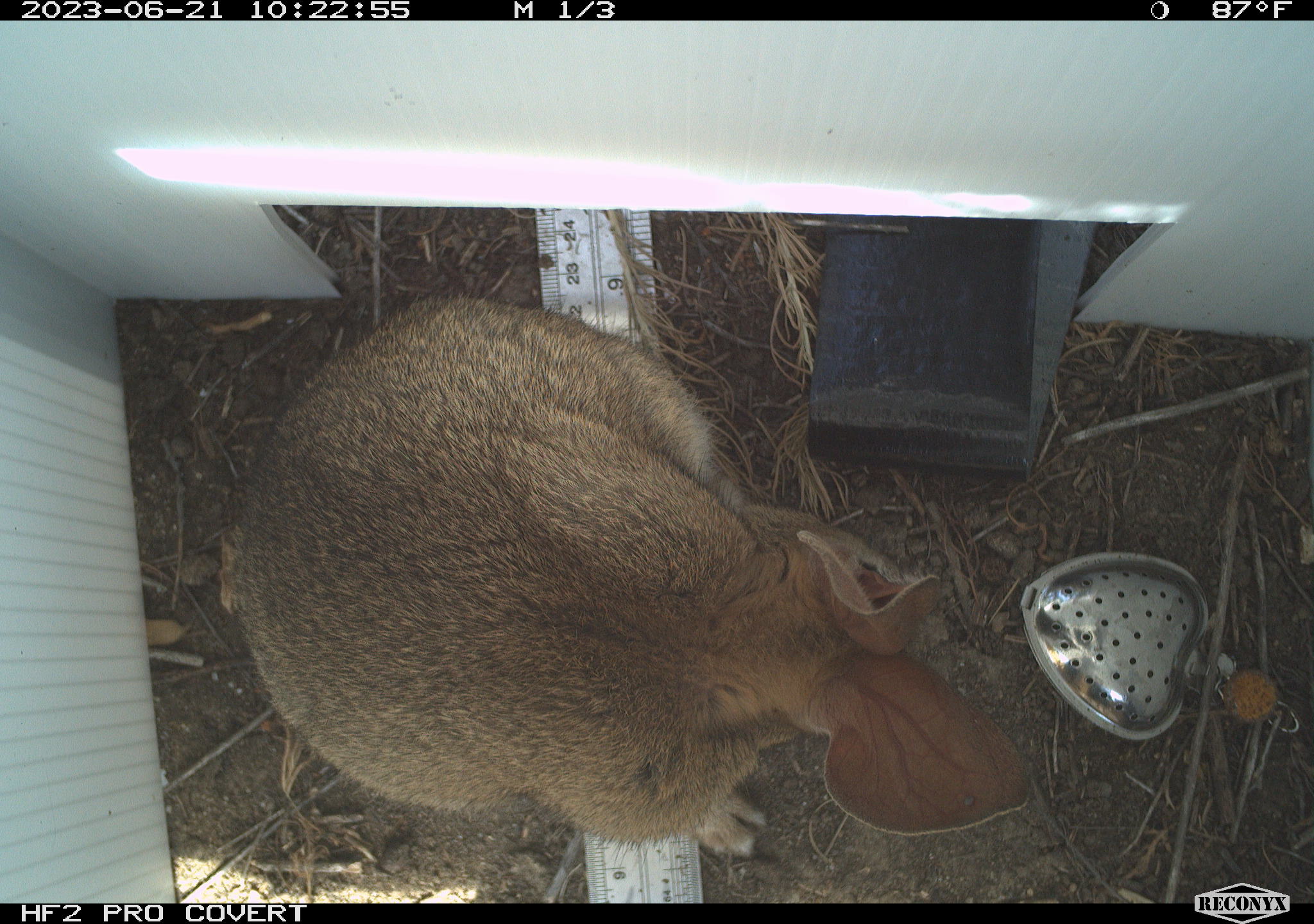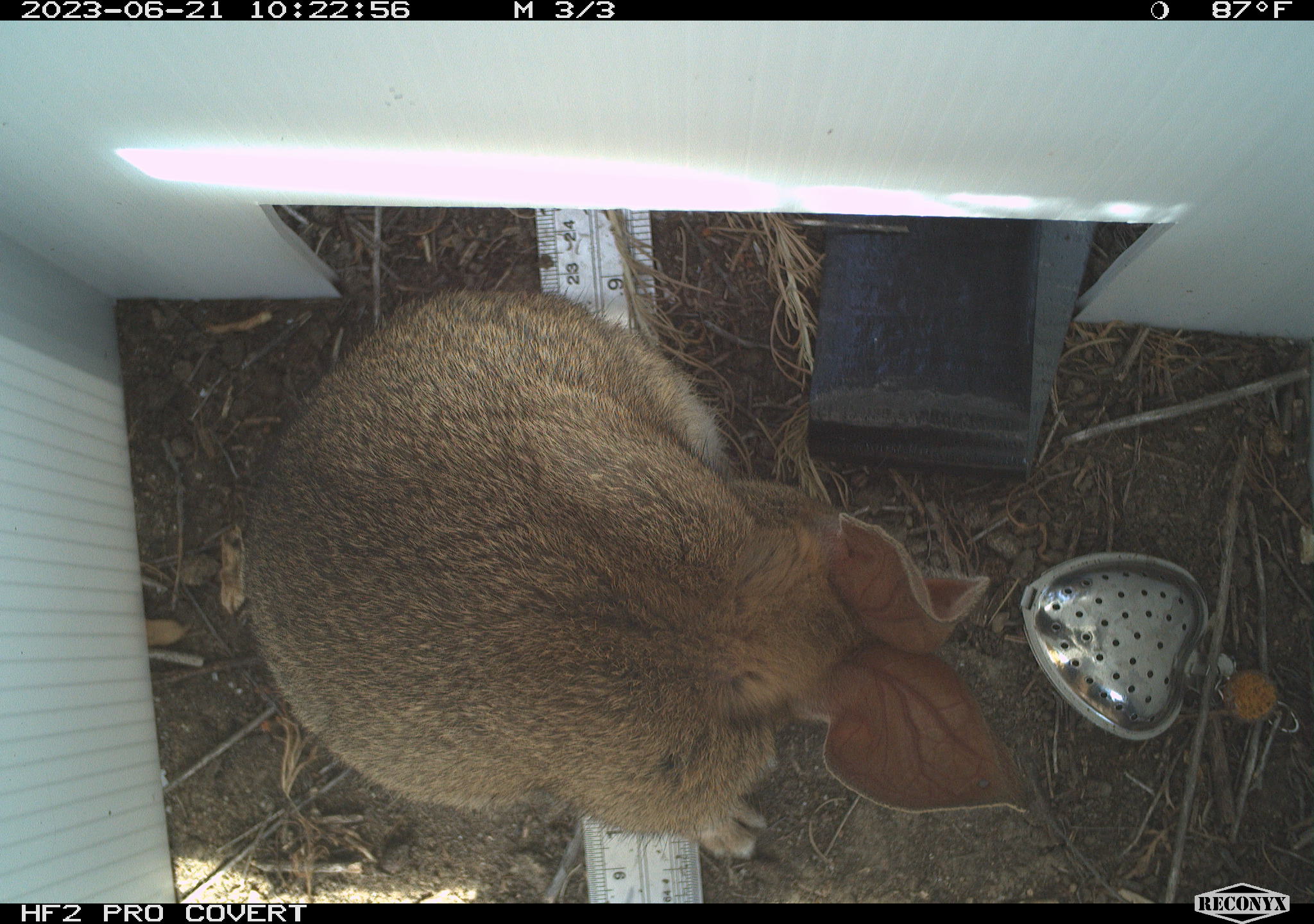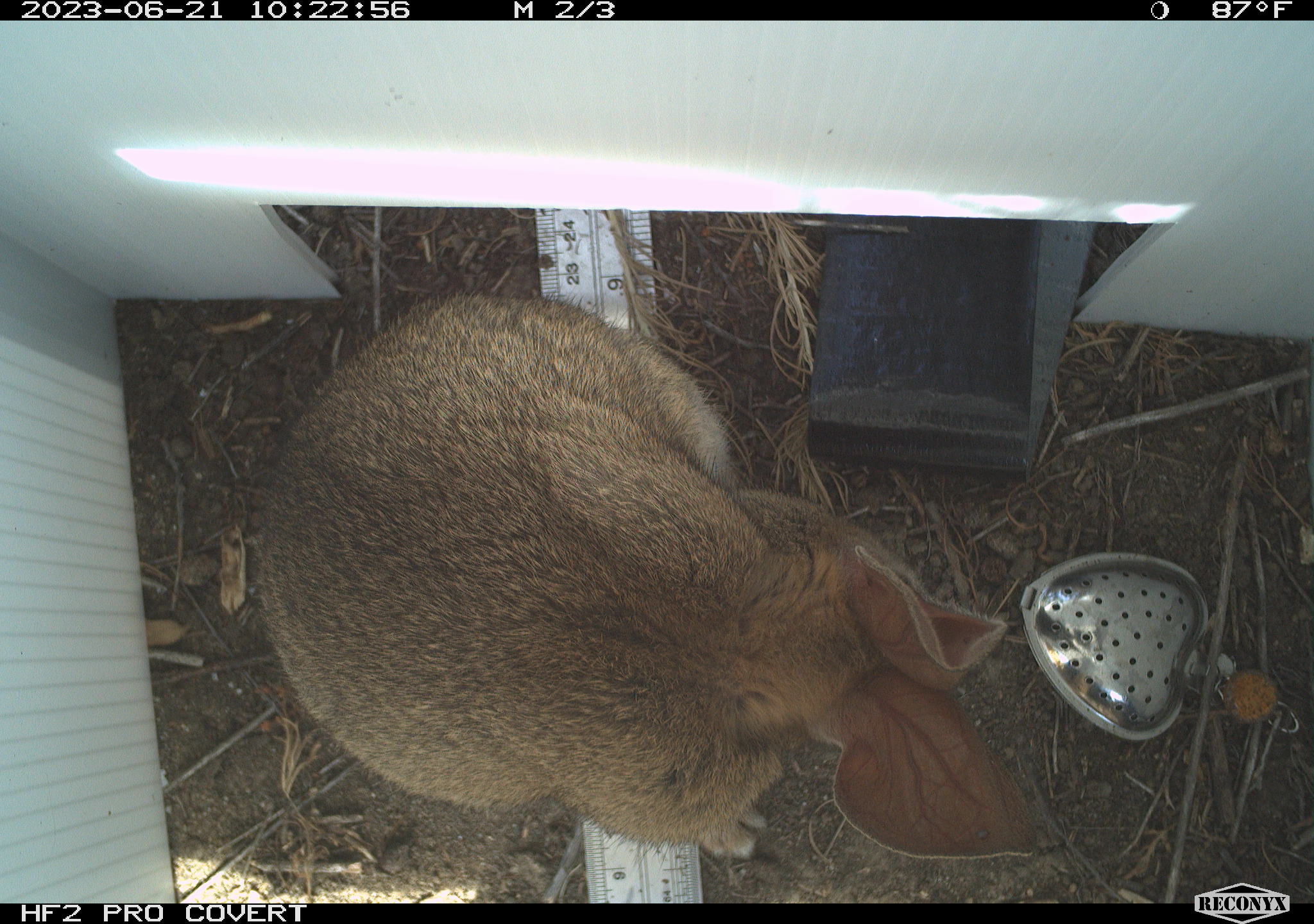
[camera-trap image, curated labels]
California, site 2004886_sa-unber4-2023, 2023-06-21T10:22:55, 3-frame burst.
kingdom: Animalia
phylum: Chordata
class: Mammalia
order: Lagomorpha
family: Leporidae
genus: Sylvilagus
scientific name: Sylvilagus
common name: cottontail rabbits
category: sylvilagus species